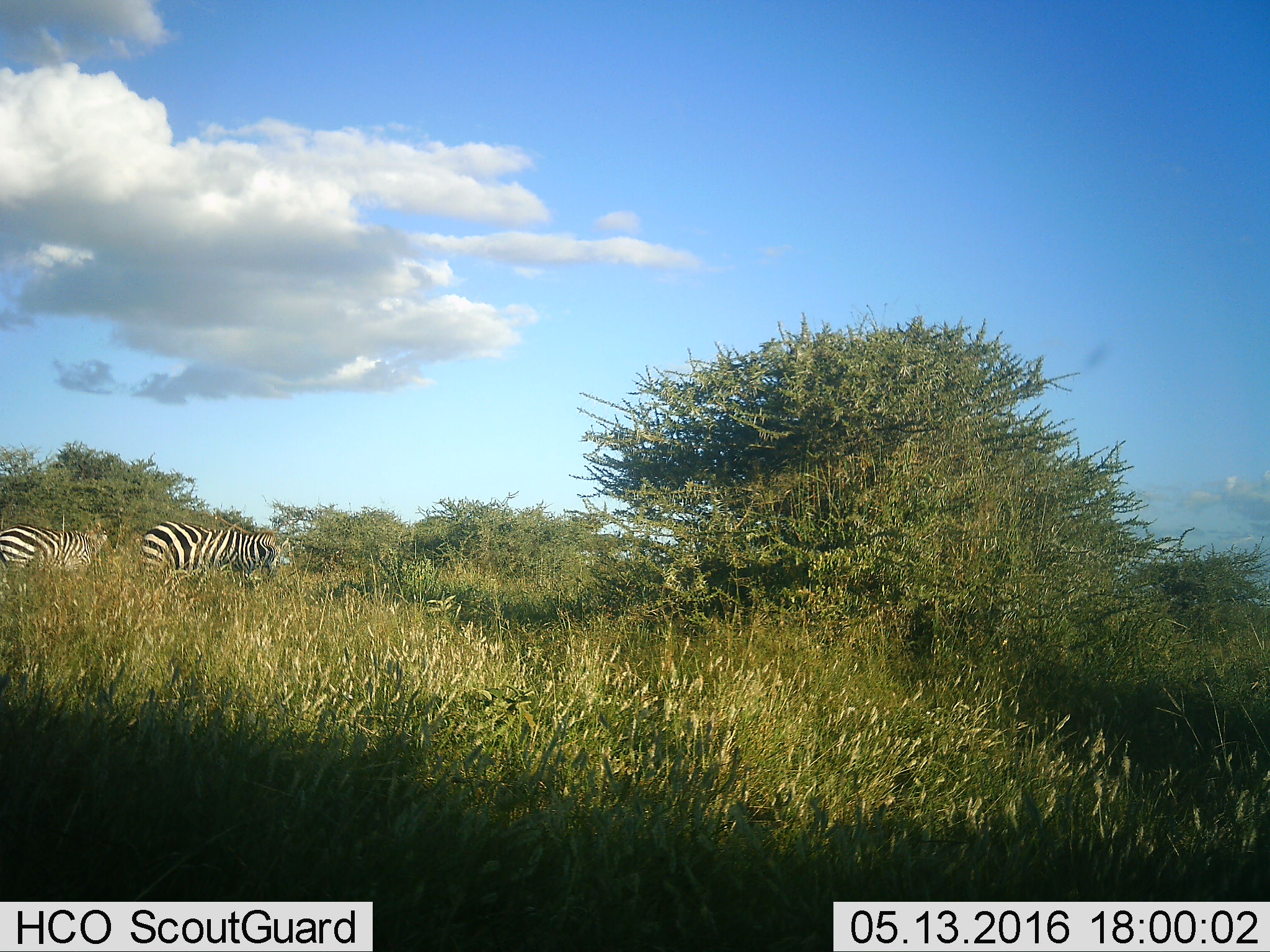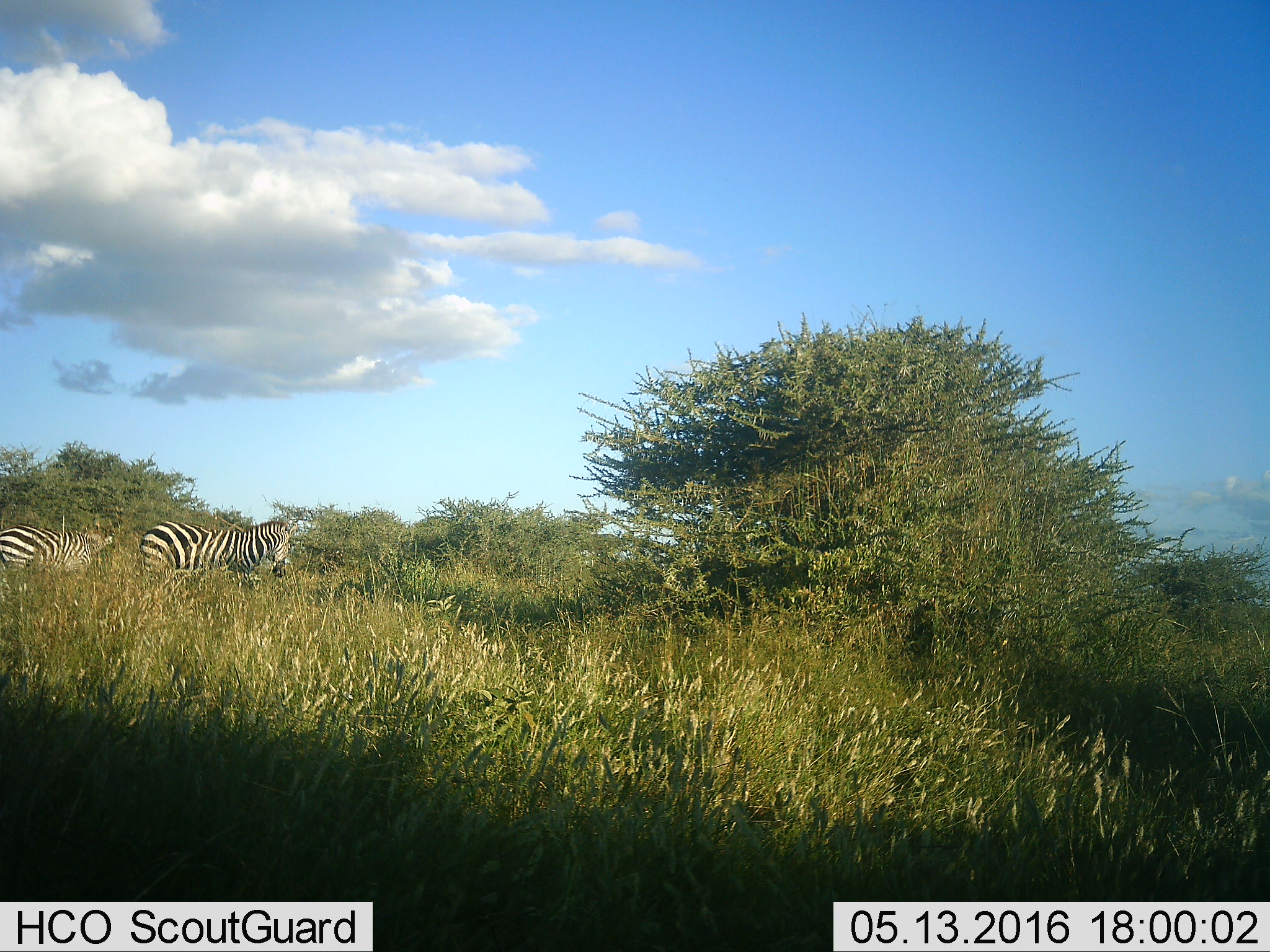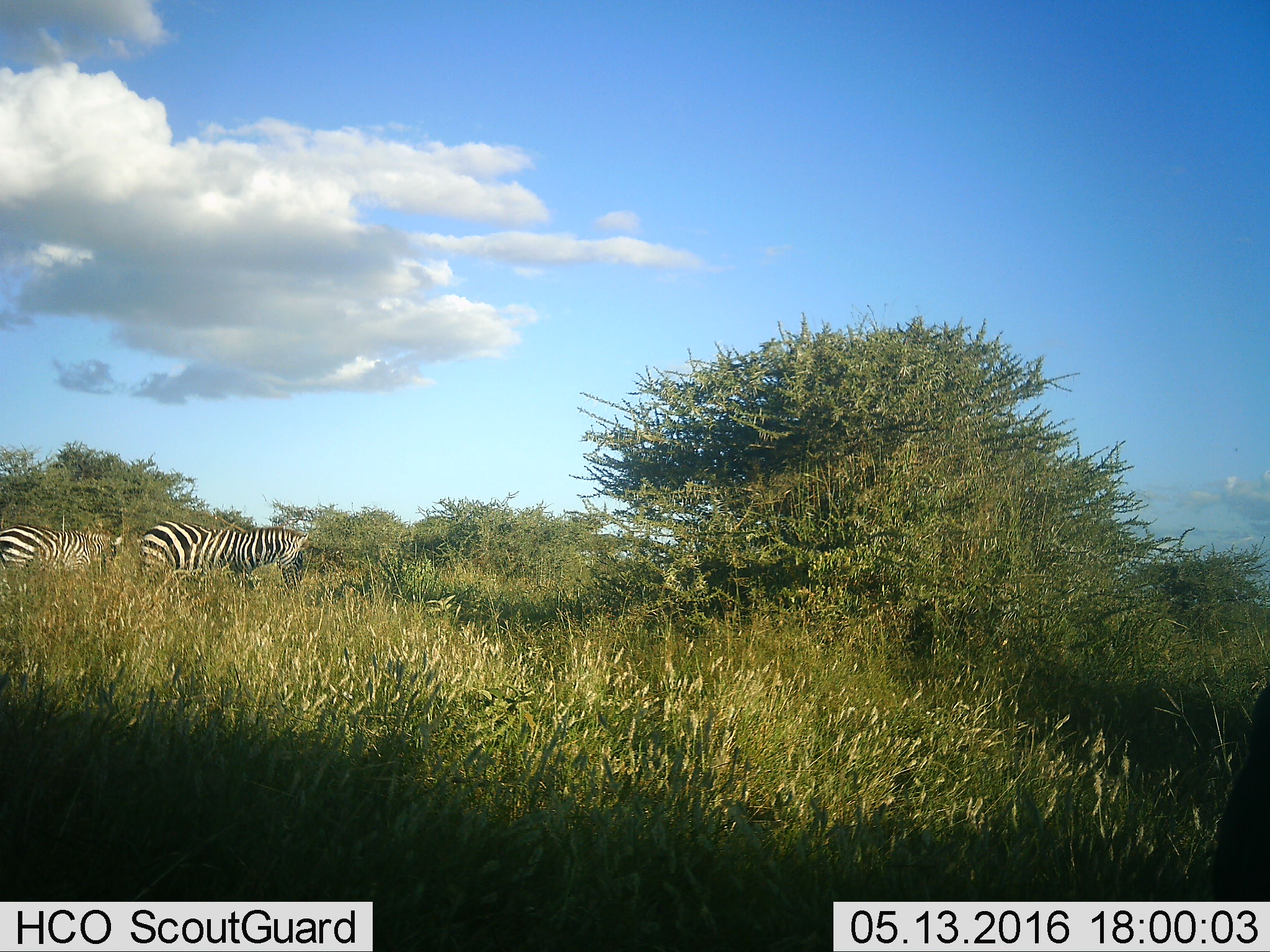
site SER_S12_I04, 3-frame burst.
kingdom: Animalia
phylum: Chordata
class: Mammalia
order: Perissodactyla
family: Equidae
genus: Equus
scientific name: Equus quagga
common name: plains zebra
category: zebraplains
Zebraplains (plains zebra) (Equus quagga), count 2. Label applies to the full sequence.